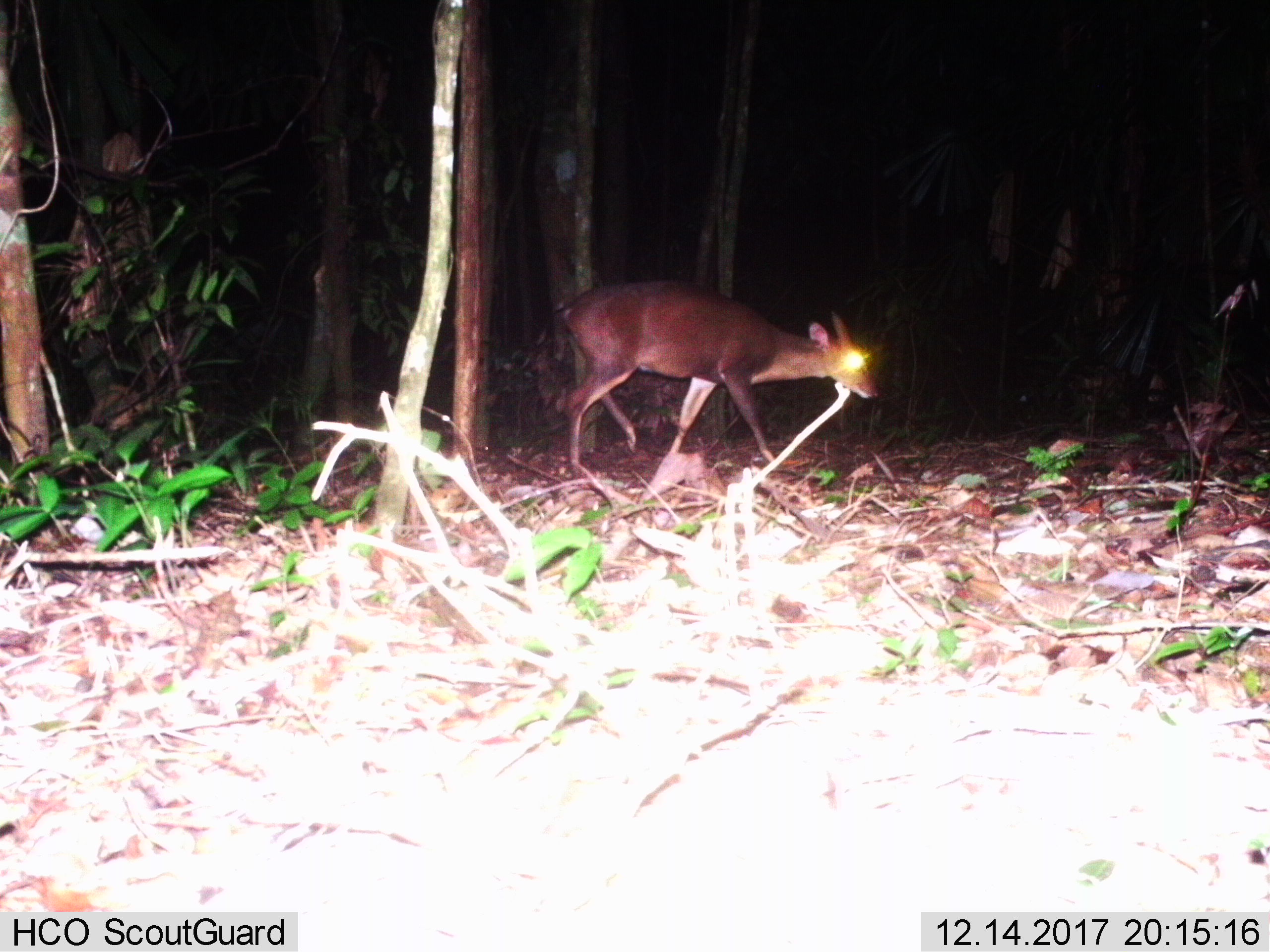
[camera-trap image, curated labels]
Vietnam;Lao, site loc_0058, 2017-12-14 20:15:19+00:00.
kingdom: Animalia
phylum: Chordata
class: Mammalia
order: Artiodactyla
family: Cervidae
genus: Muntiacus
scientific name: Muntiacus vuquangensis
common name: large-antlered muntjac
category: large antlered muntjac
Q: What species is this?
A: Large antlered muntjac (large-antlered muntjac) (Muntiacus vuquangensis).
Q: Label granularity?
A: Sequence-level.